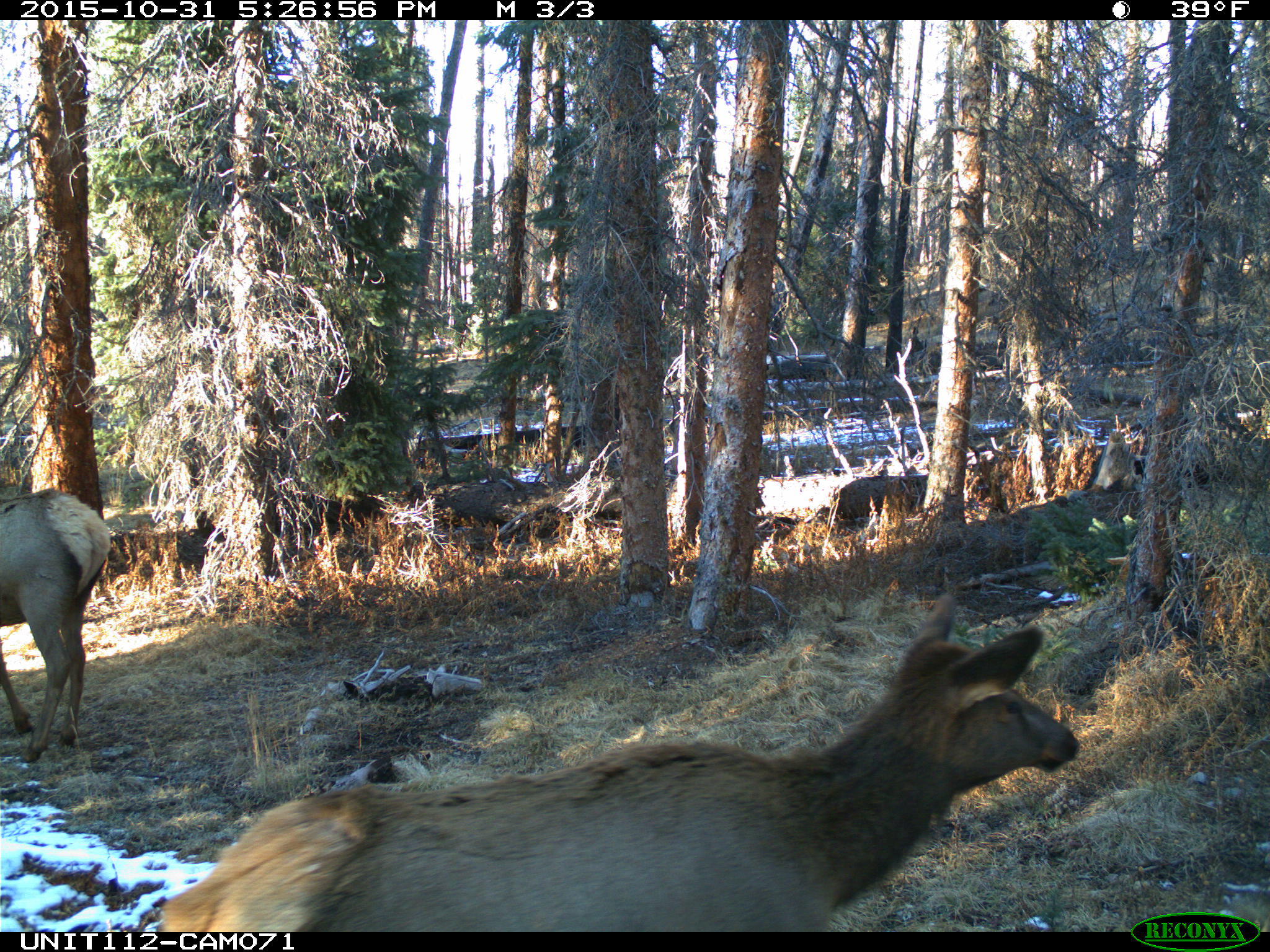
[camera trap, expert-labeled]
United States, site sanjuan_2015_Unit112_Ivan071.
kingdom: Animalia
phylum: Chordata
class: Mammalia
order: Artiodactyla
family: Cervidae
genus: Cervus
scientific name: Cervus elaphus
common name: red deer